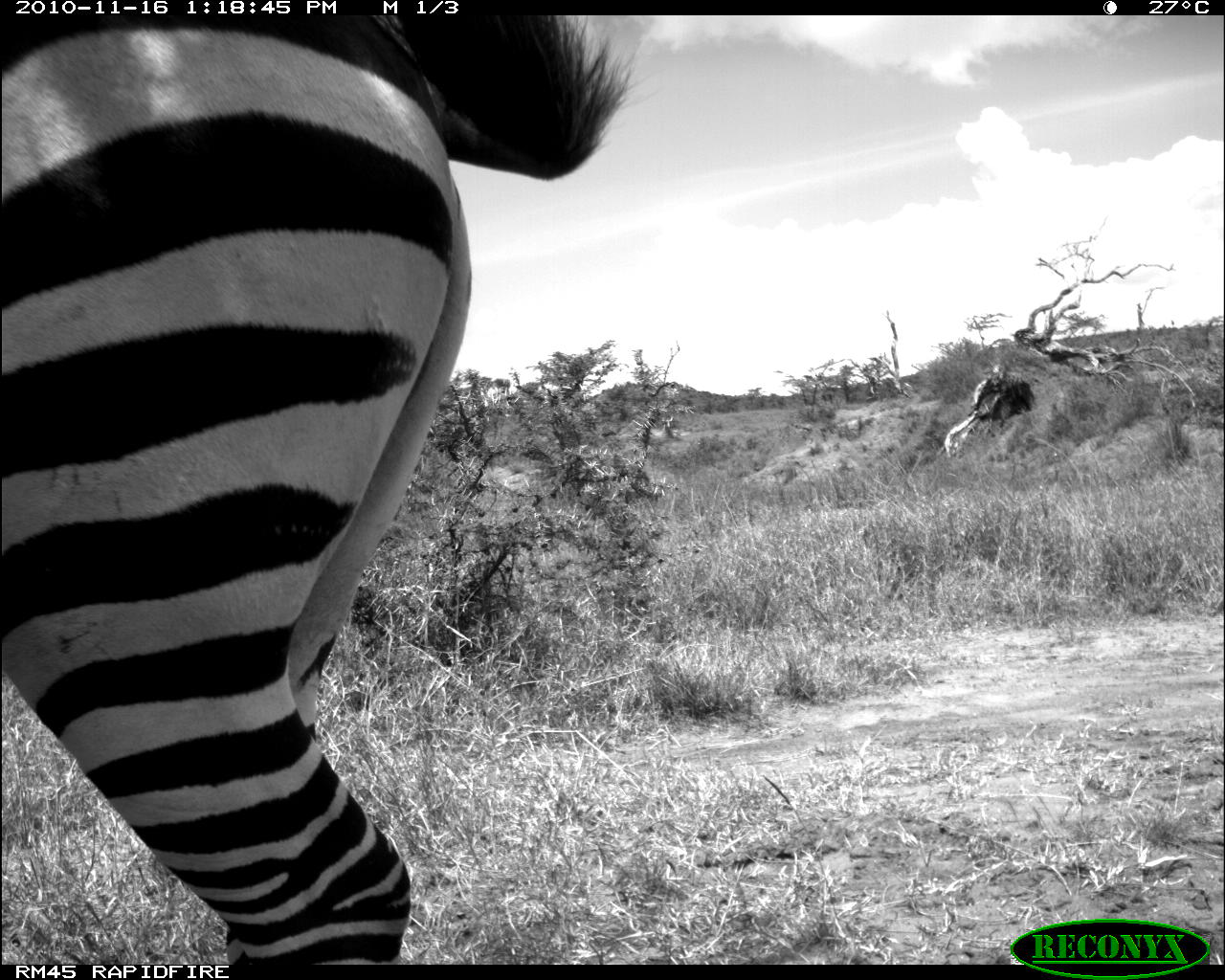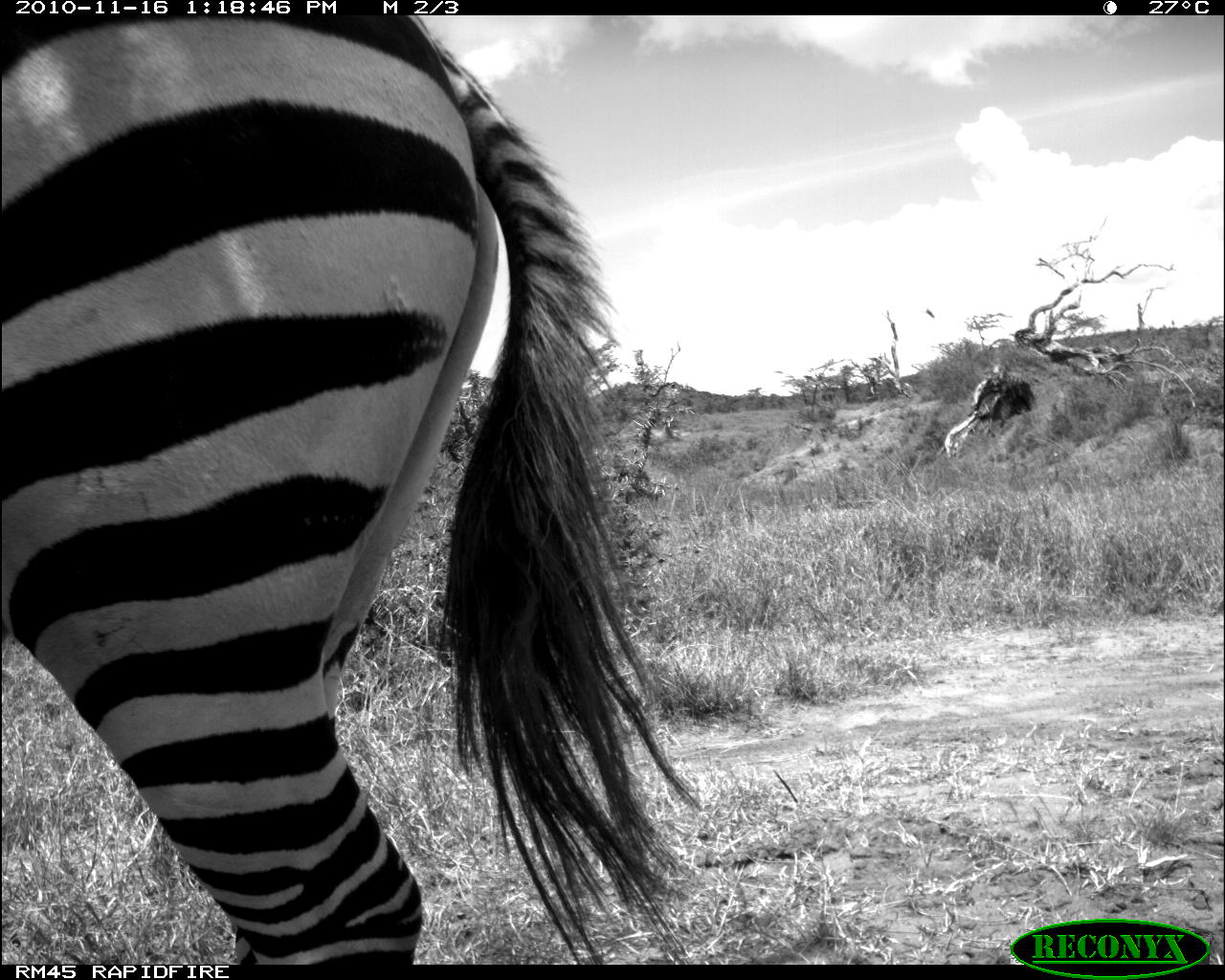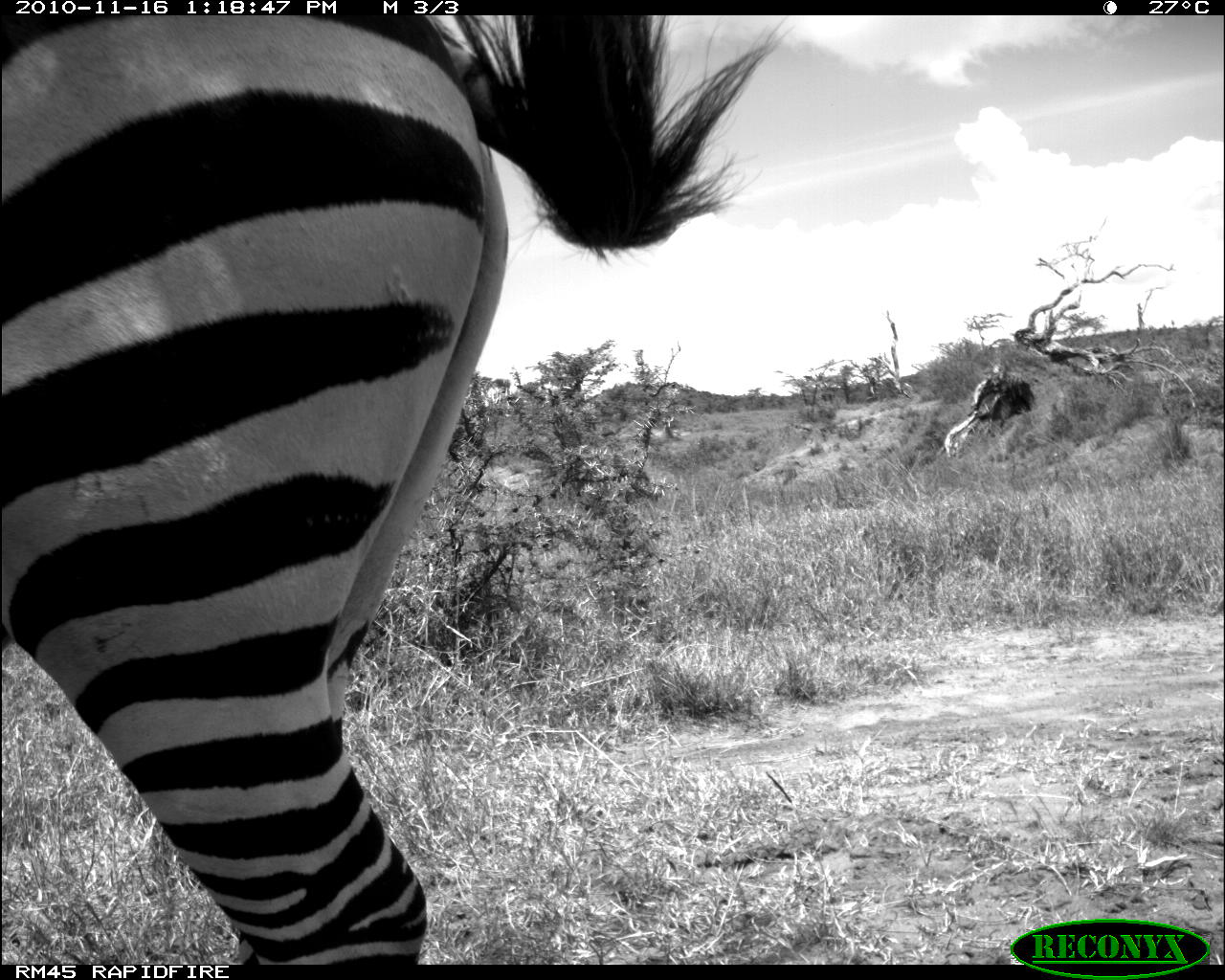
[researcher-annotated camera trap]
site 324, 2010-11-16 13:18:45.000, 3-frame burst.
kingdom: Animalia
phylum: Chordata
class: Mammalia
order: Perissodactyla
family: Equidae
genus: Equus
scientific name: Equus quagga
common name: plains zebra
Equus quagga (plains zebra), count 1.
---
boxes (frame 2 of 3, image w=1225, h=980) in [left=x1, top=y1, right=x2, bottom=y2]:
equus quagga: [left=0, top=14, right=703, bottom=963]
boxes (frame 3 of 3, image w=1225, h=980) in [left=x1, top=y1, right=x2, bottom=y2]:
equus quagga: [left=0, top=14, right=798, bottom=964]